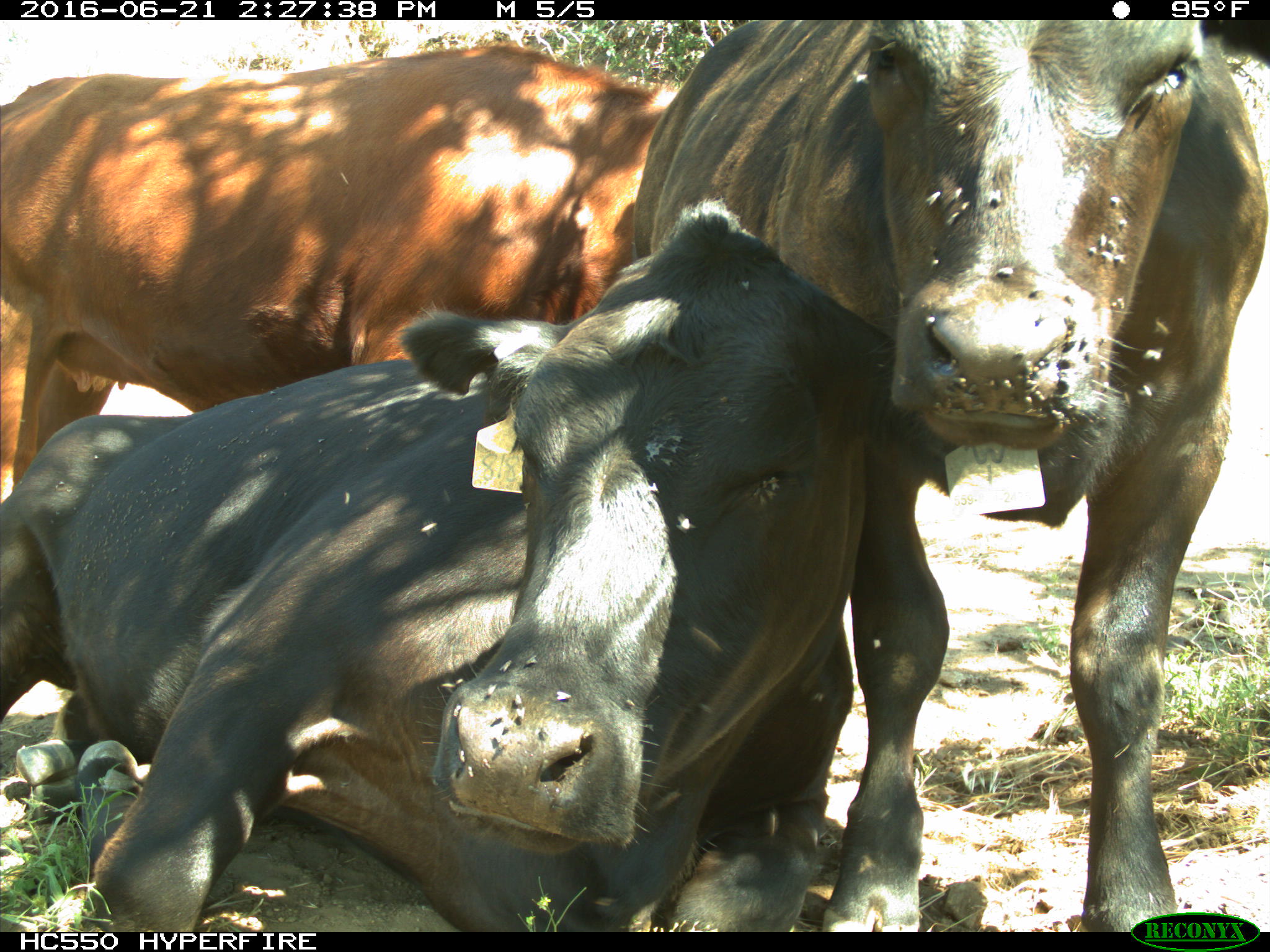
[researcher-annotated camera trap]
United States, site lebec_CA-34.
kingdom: Animalia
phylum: Chordata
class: Mammalia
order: Artiodactyla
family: Bovidae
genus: Bos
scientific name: Bos taurus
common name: domestic cow